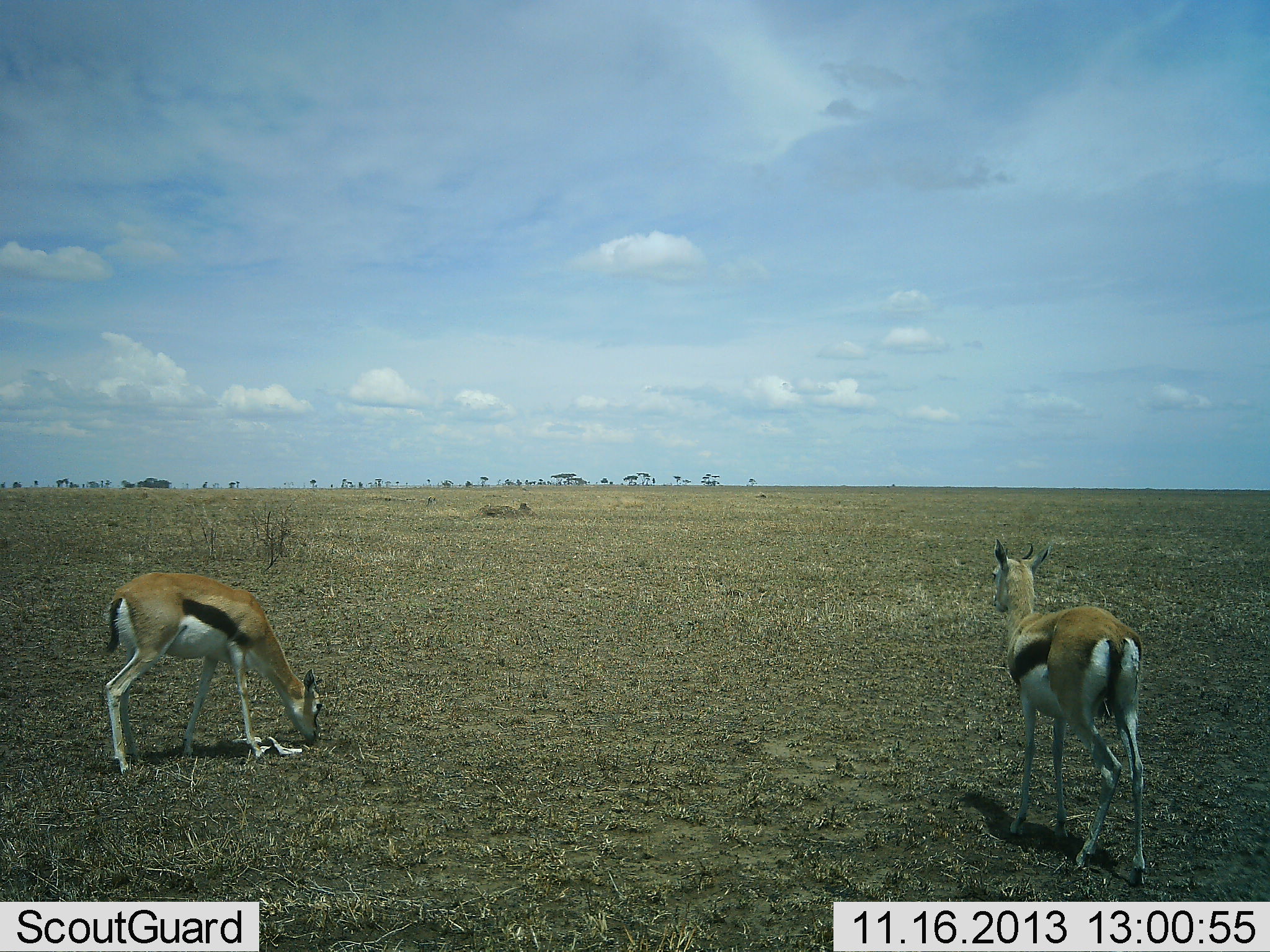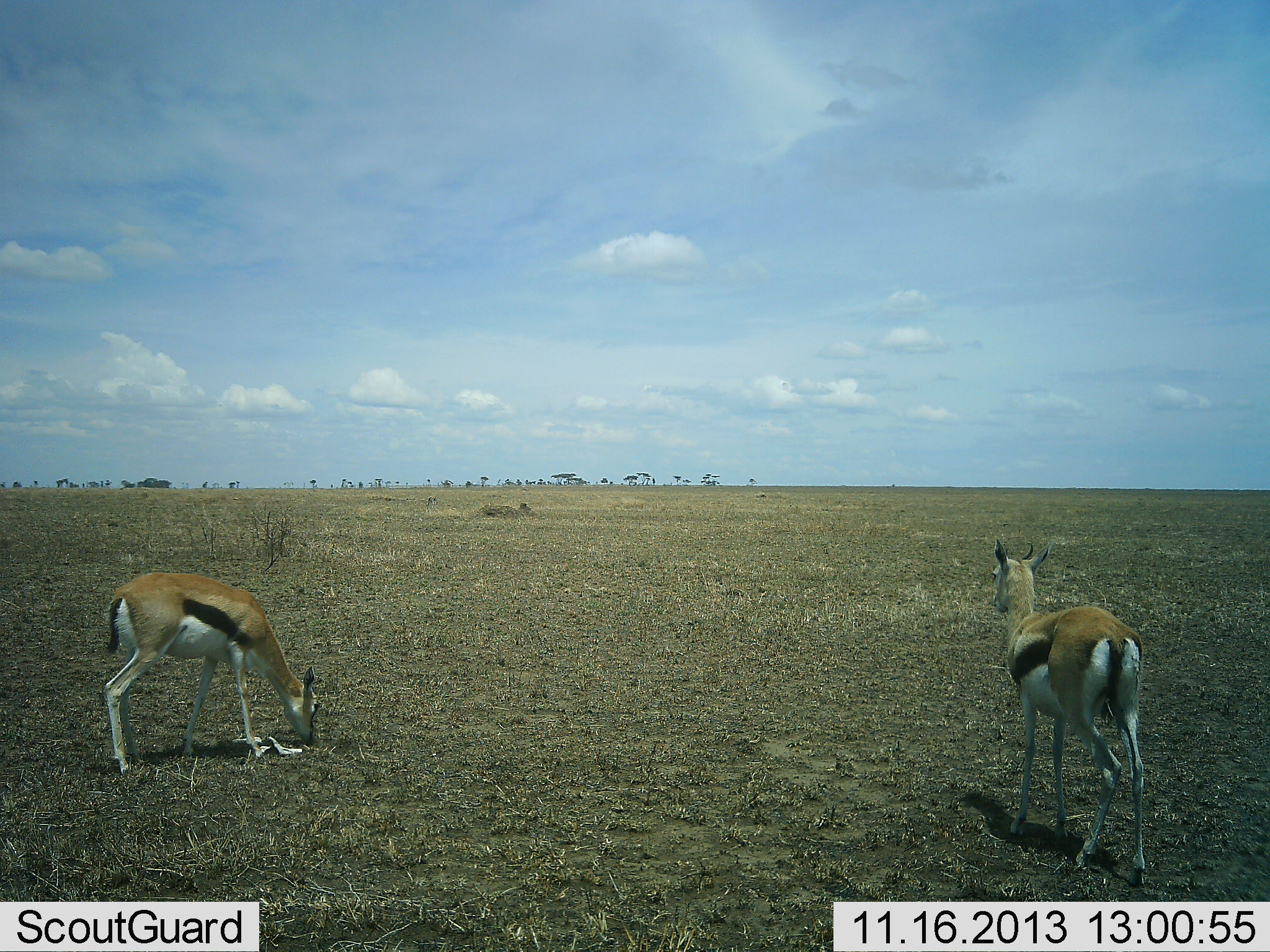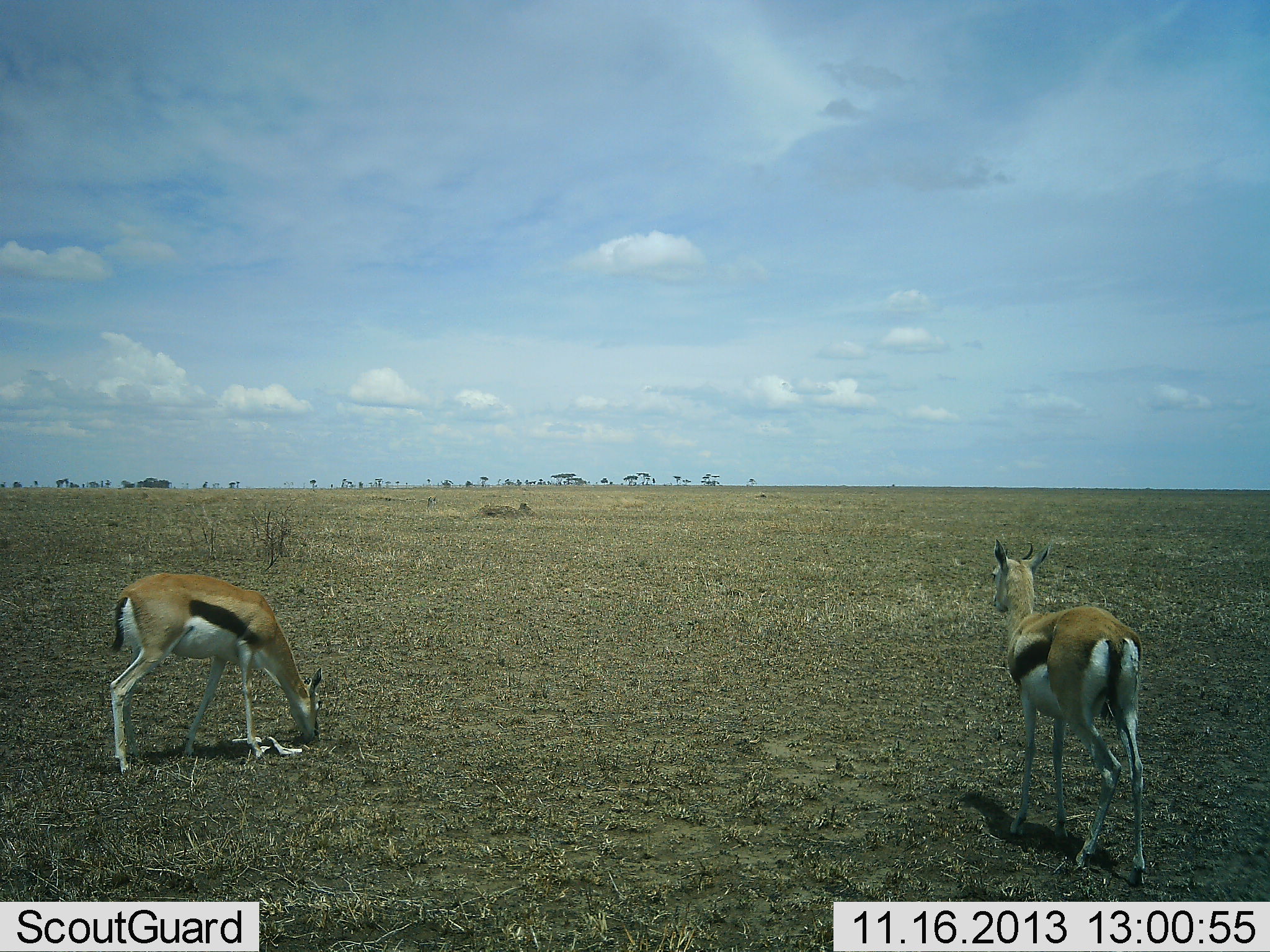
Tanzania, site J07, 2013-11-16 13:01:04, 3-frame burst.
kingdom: Animalia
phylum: Chordata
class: Mammalia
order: Artiodactyla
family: Bovidae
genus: Eudorcas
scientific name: Eudorcas thomsonii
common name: thomson's gazelle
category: gazellethomsons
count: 2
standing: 90%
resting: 10%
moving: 0%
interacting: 0%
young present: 0%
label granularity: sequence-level